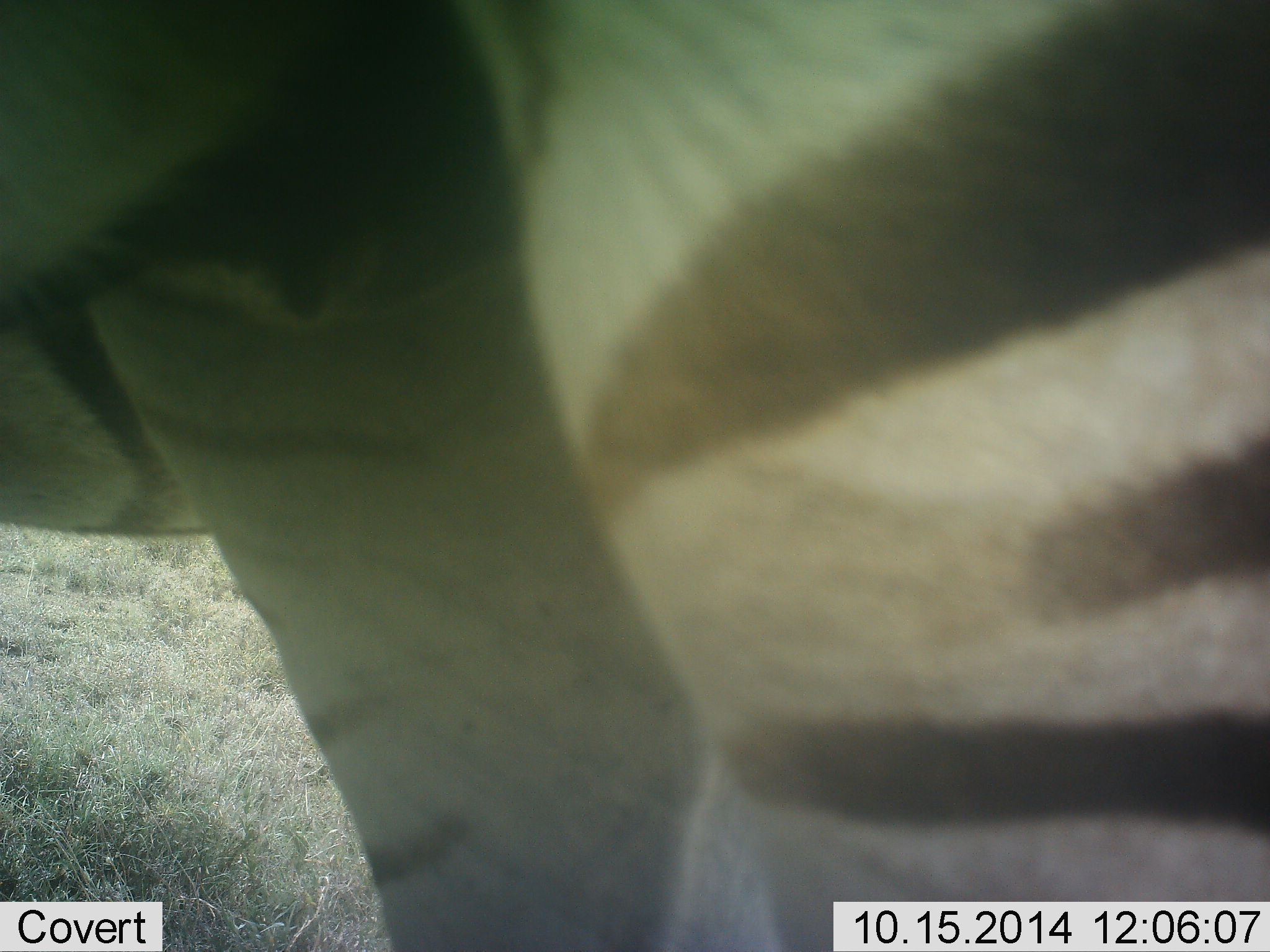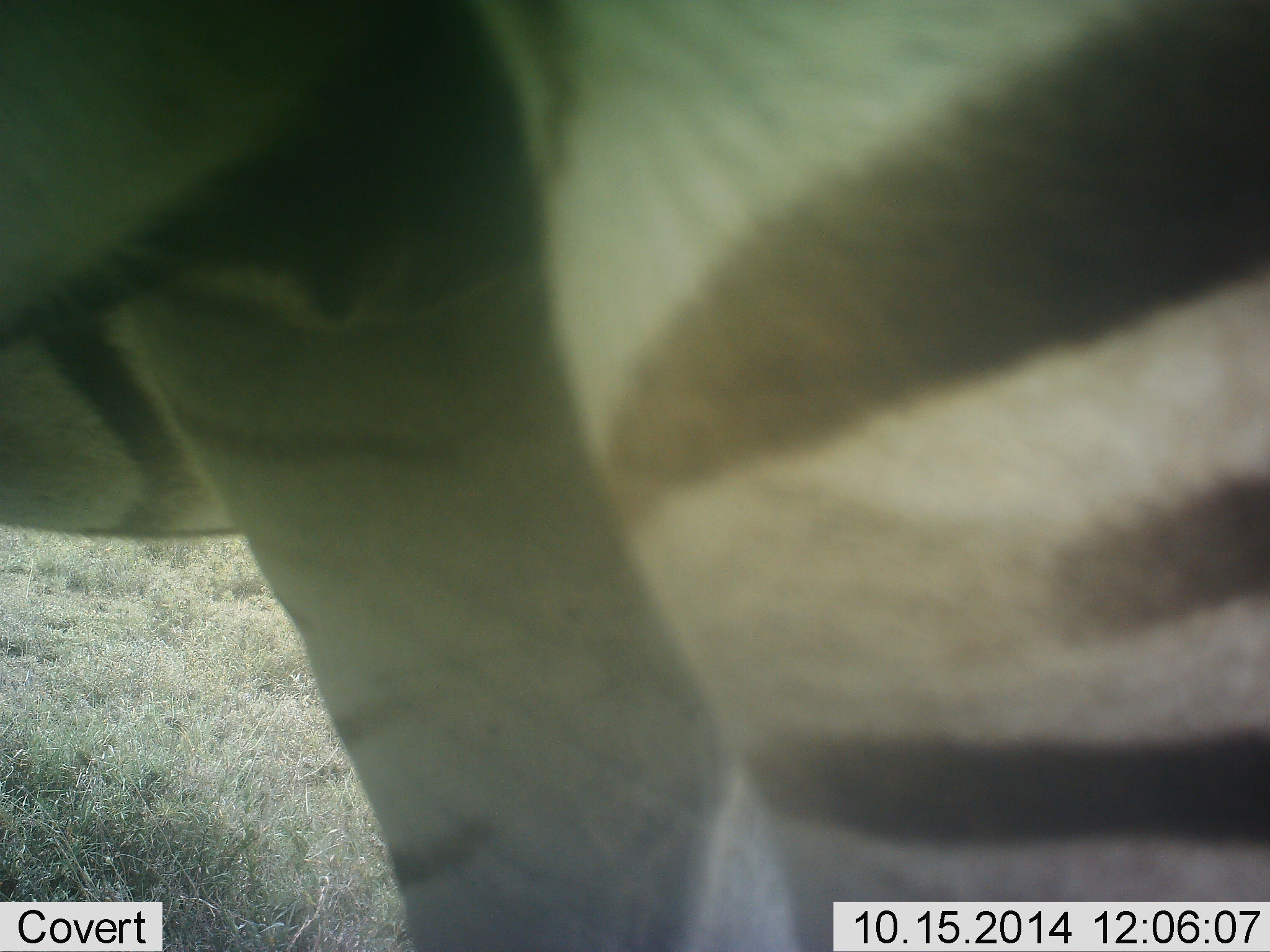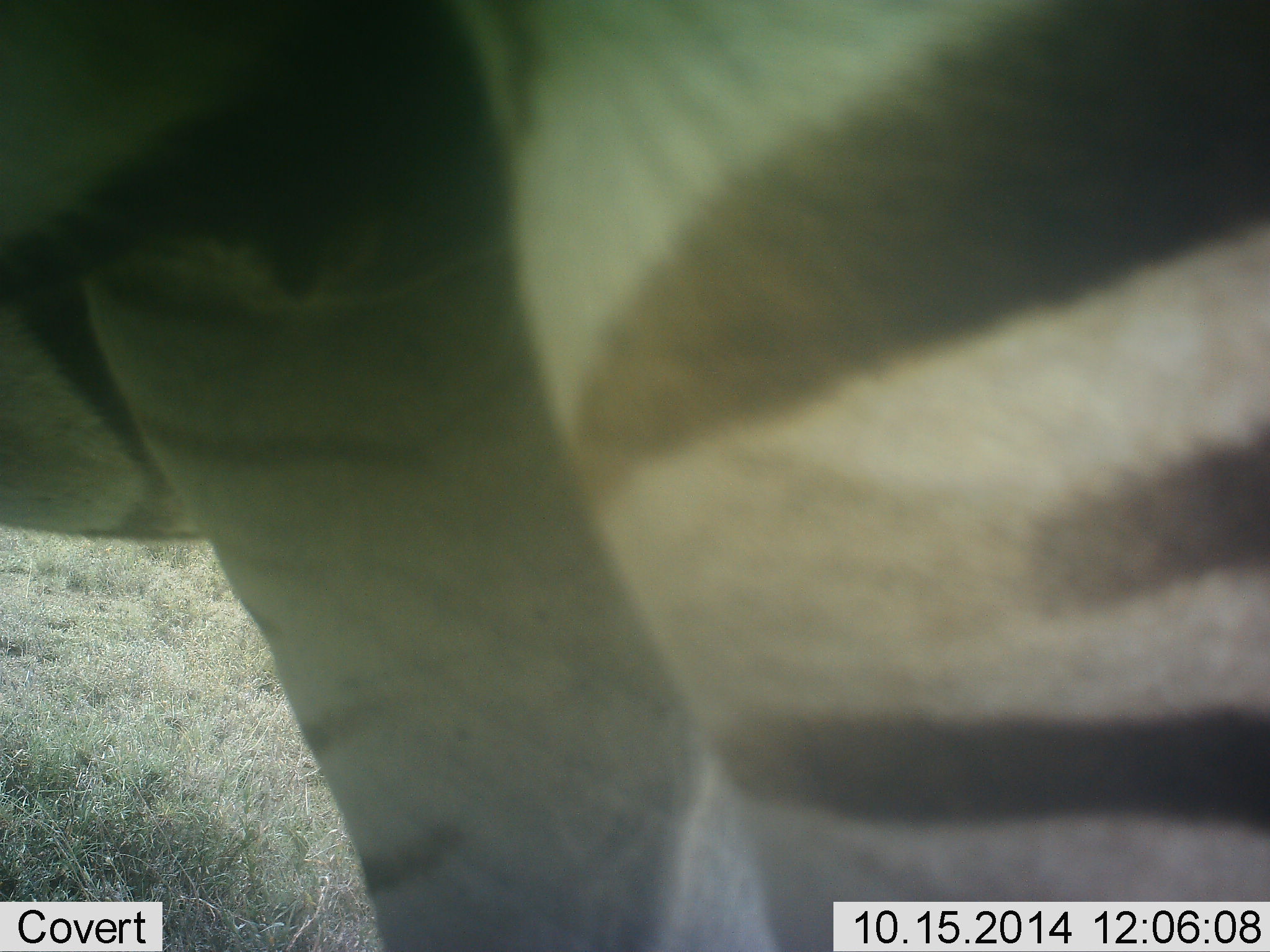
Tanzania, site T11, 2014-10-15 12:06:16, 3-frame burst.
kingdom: Animalia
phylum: Chordata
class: Mammalia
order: Perissodactyla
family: Equidae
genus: Equus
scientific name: Equus quagga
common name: plains zebra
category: zebra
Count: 1.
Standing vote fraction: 90%.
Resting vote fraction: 0%.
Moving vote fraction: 20%.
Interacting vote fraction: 0%.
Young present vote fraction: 10%.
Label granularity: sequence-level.